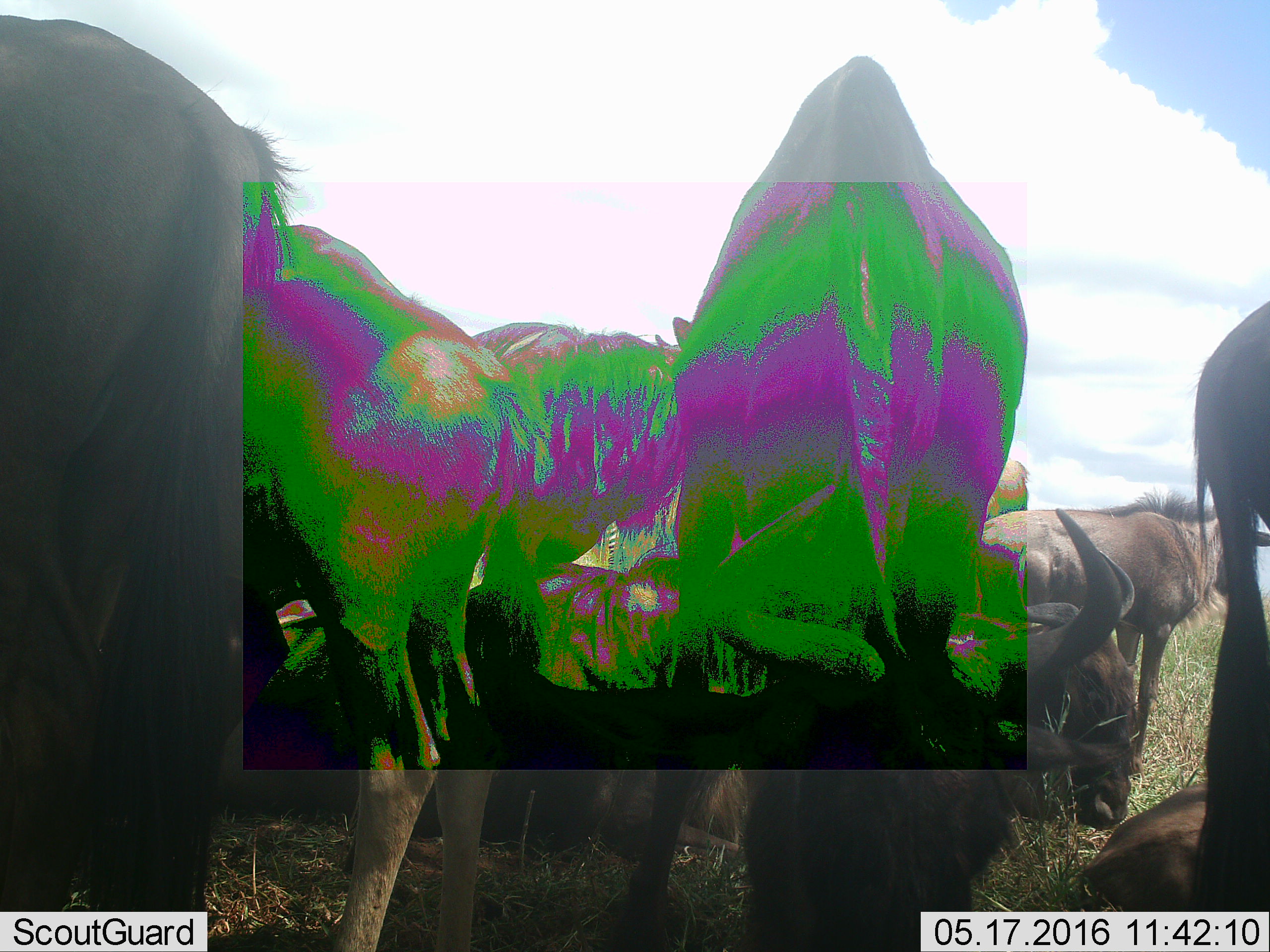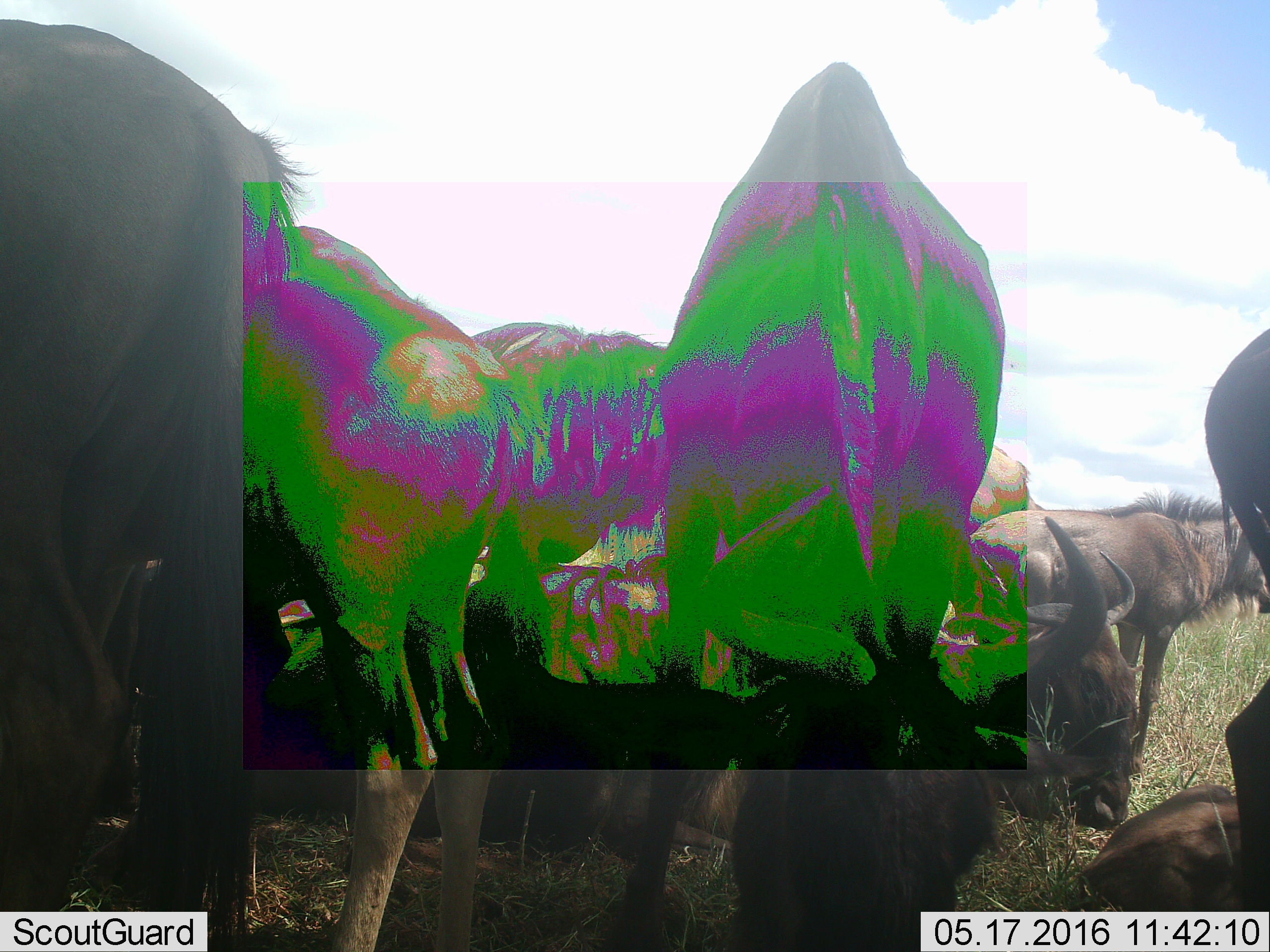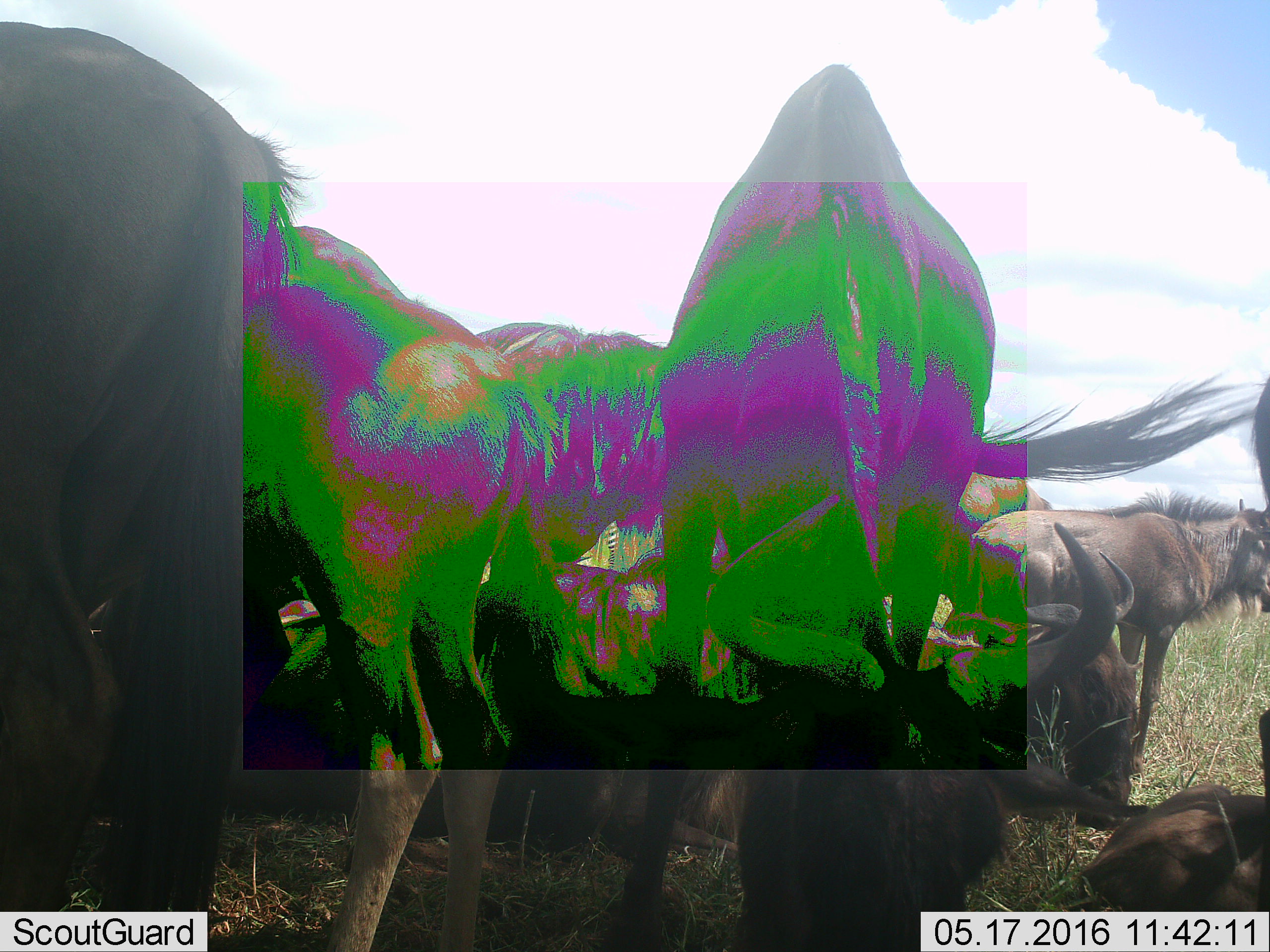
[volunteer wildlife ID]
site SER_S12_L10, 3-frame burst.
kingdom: Animalia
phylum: Chordata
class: Mammalia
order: Artiodactyla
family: Bovidae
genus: Connochaetes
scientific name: Connochaetes taurinus taurinus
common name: blue wildebeest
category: wildebeestblue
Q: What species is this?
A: Wildebeestblue (blue wildebeest) (Connochaetes taurinus taurinus).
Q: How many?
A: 11-50.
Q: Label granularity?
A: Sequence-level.